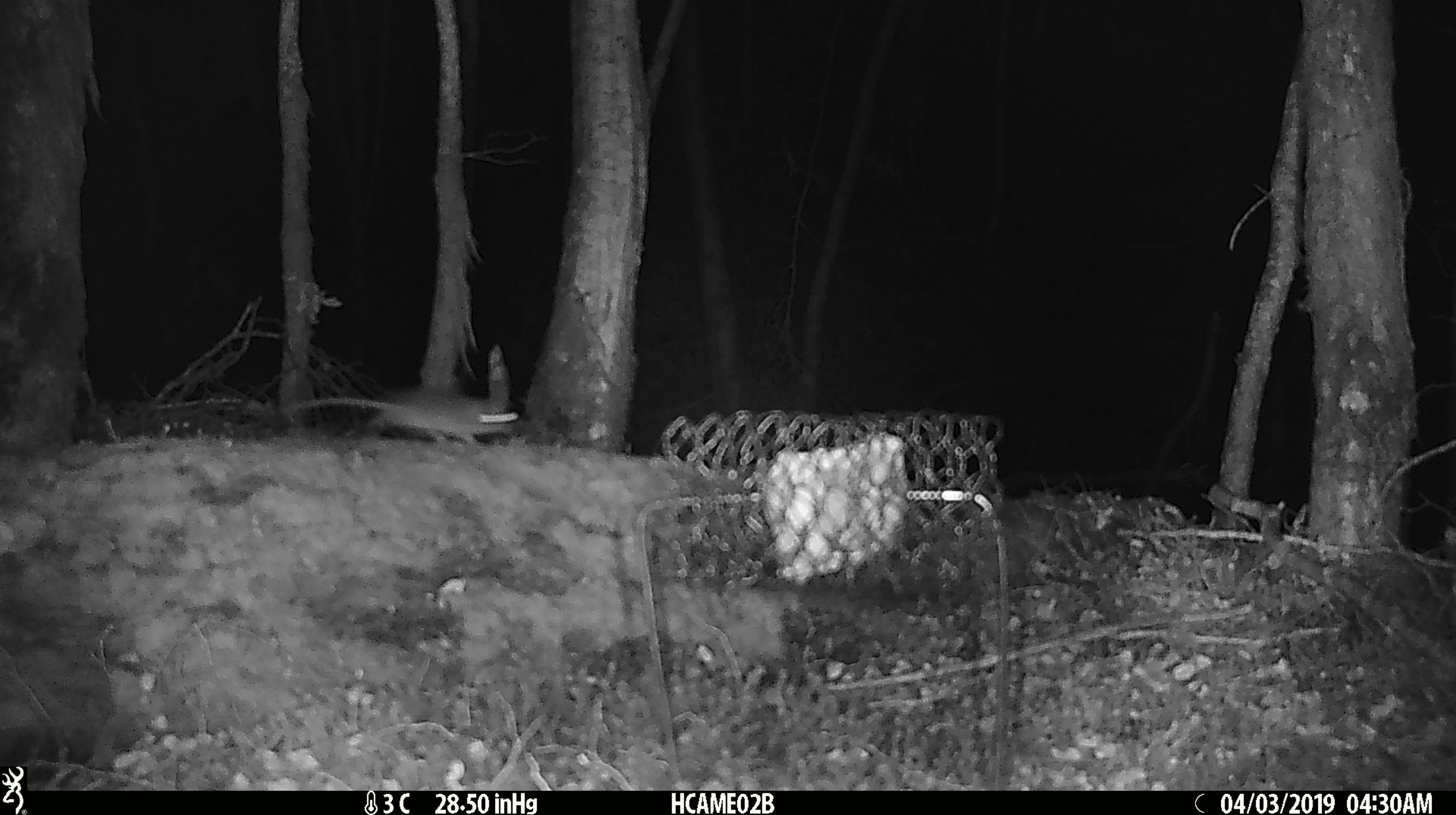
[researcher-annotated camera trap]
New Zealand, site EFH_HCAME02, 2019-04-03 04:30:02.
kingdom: Animalia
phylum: Chordata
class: Mammalia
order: Rodentia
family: Muridae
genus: Mus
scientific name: Mus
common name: mouse